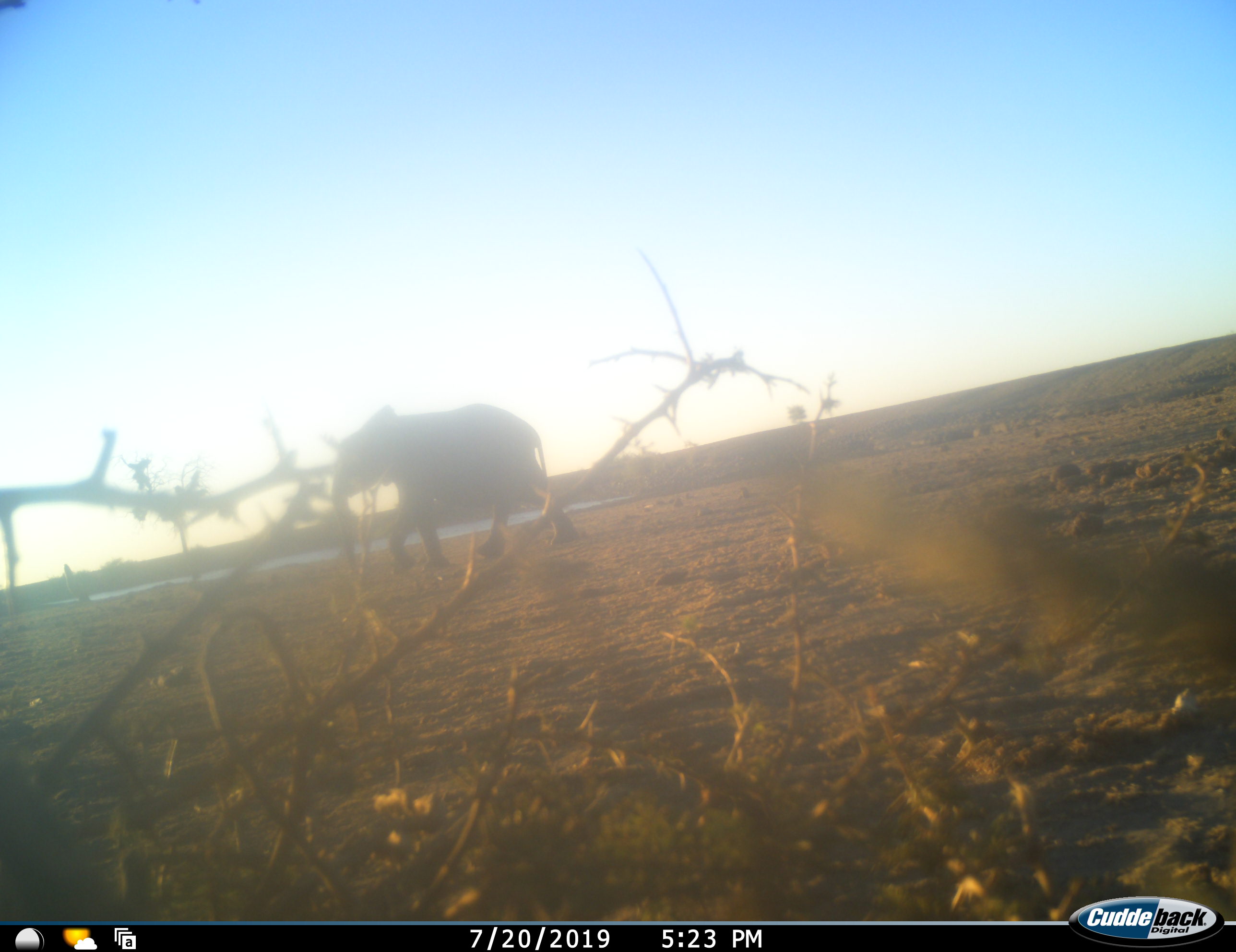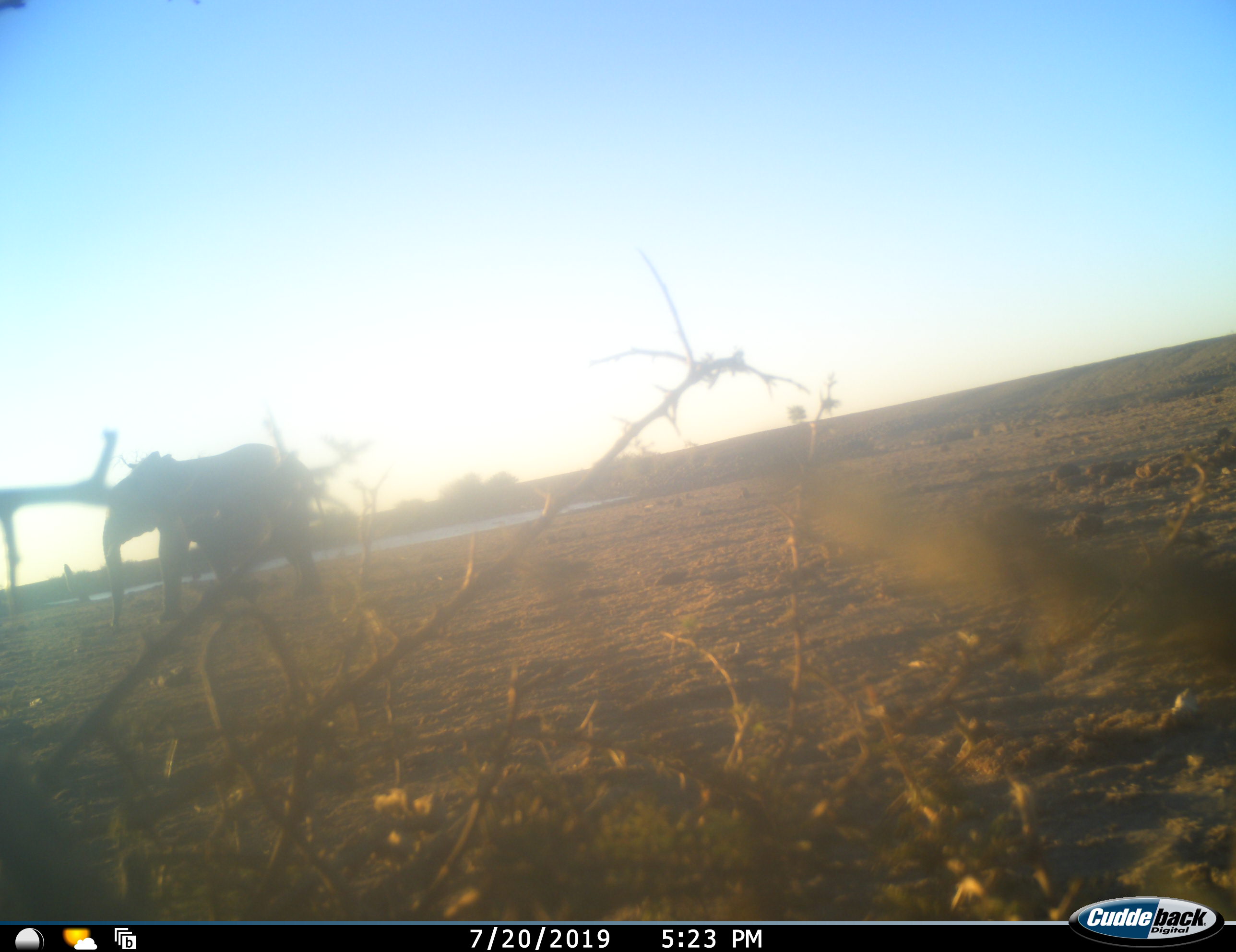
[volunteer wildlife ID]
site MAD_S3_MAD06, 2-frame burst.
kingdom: Animalia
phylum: Chordata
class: Mammalia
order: Proboscidea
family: Elephantidae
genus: Loxodonta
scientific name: Loxodonta africana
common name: african bush elephant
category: elephant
Elephant (african bush elephant) (Loxodonta africana), count 1. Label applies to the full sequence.